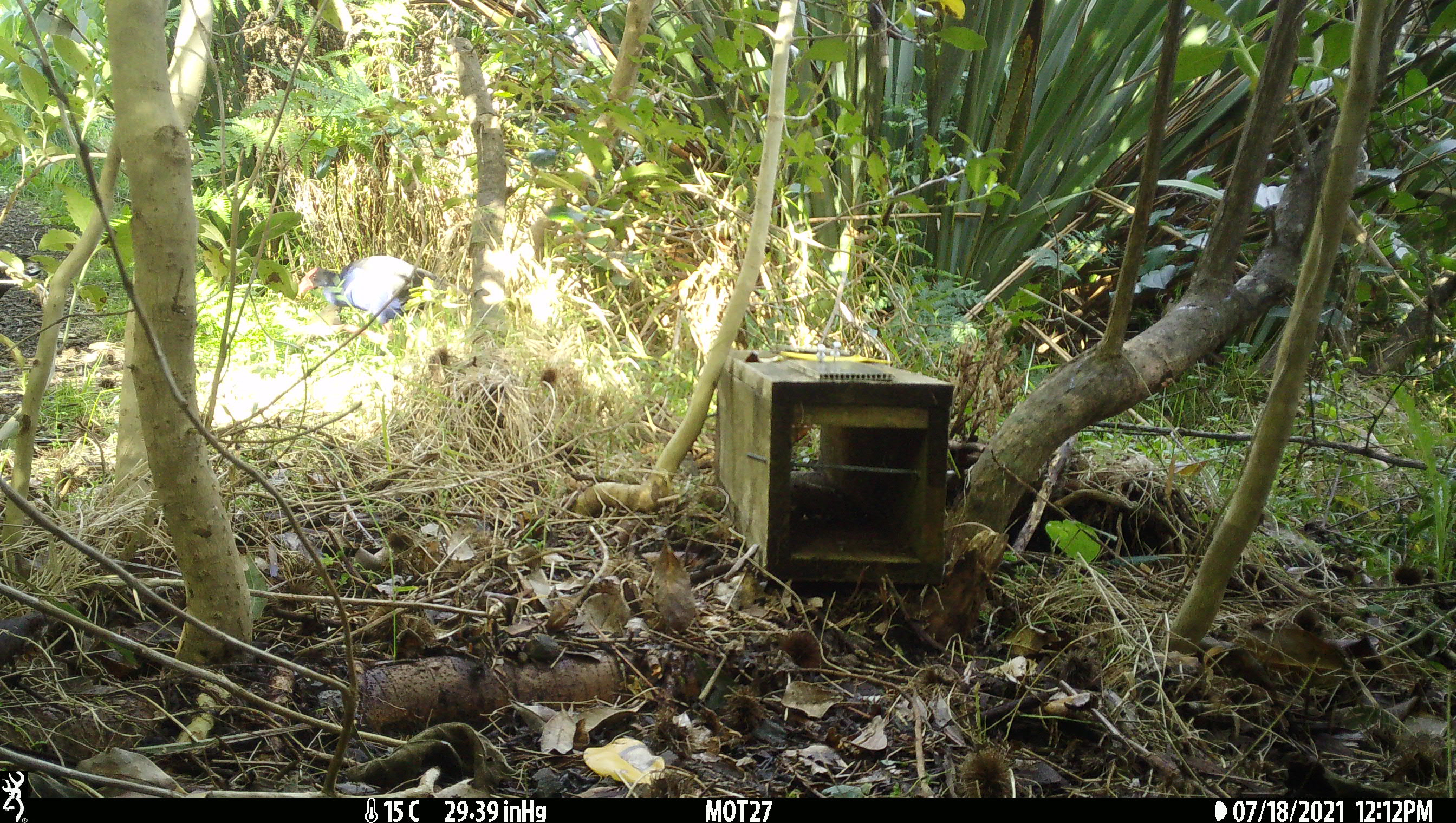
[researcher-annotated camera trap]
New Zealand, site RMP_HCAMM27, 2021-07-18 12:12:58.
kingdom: Animalia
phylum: Chordata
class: Aves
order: Gruiformes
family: Rallidae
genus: Porphyrio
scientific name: Porphyrio melanotus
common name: australasian swamphen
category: pukeko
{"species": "pukeko (australasian swamphen) (Porphyrio melanotus)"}